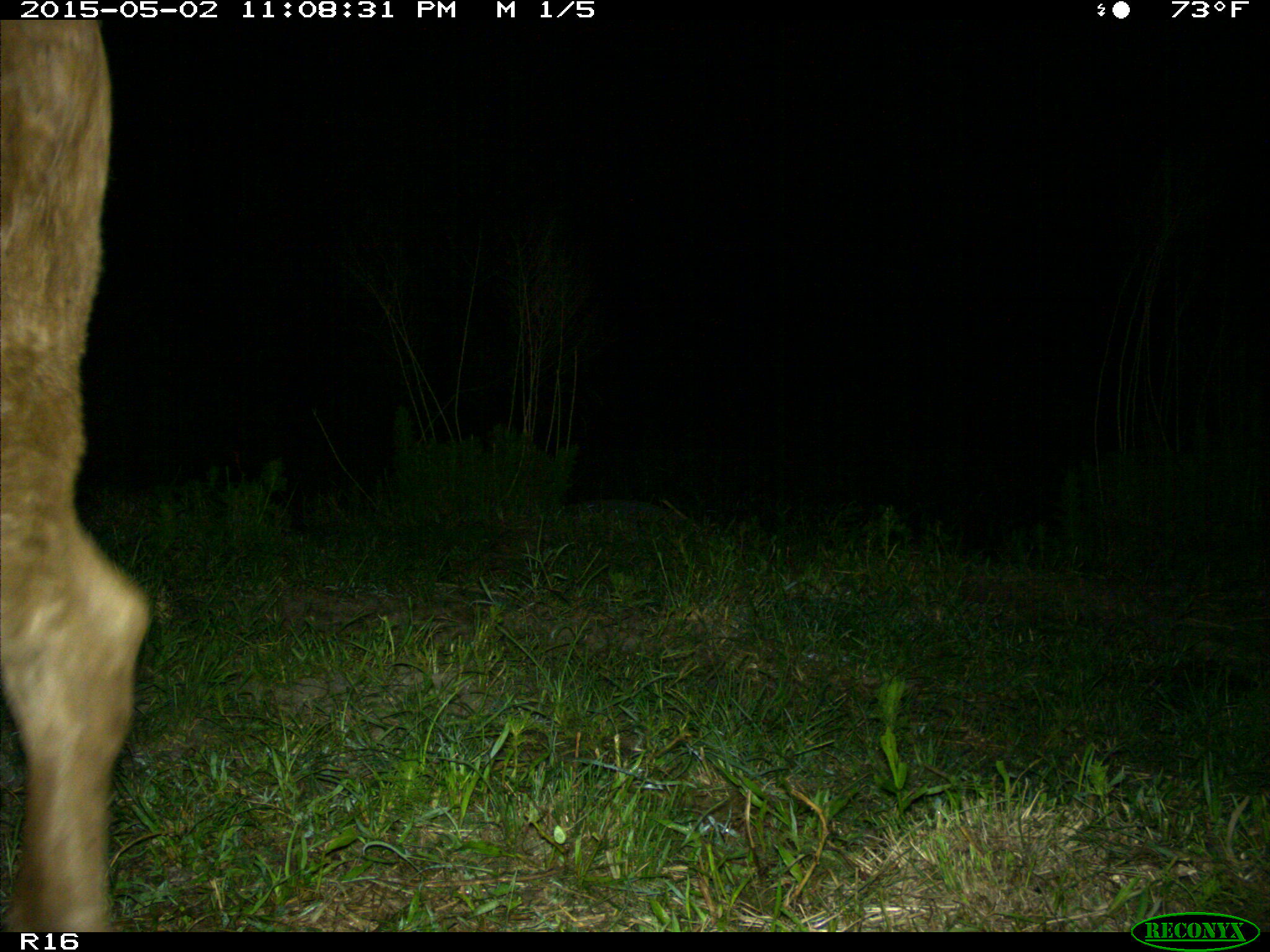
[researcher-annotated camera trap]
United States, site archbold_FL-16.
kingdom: Animalia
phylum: Chordata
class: Mammalia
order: Artiodactyla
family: Bovidae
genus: Bos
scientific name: Bos taurus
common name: domestic cow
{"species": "Bos taurus (domestic cow)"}